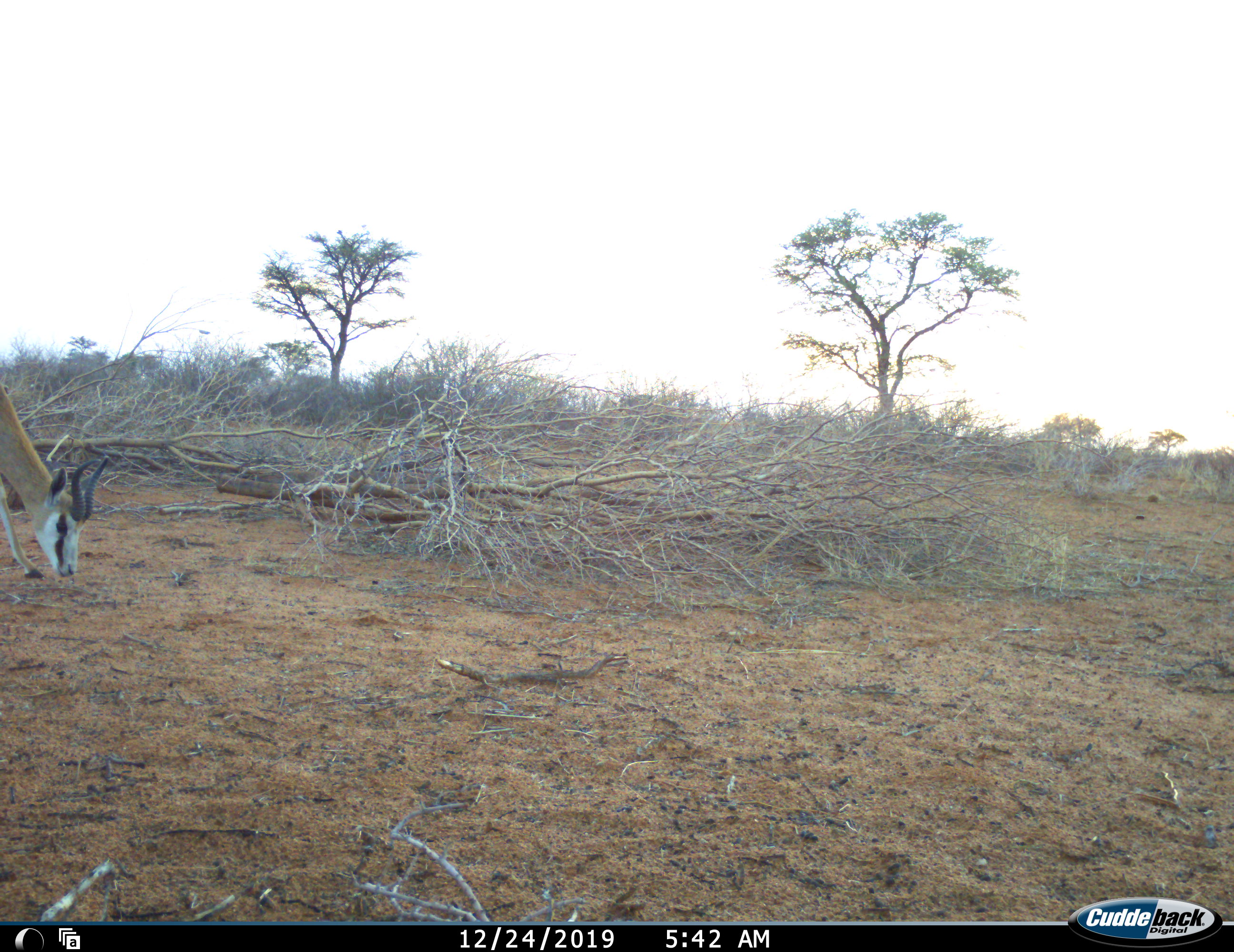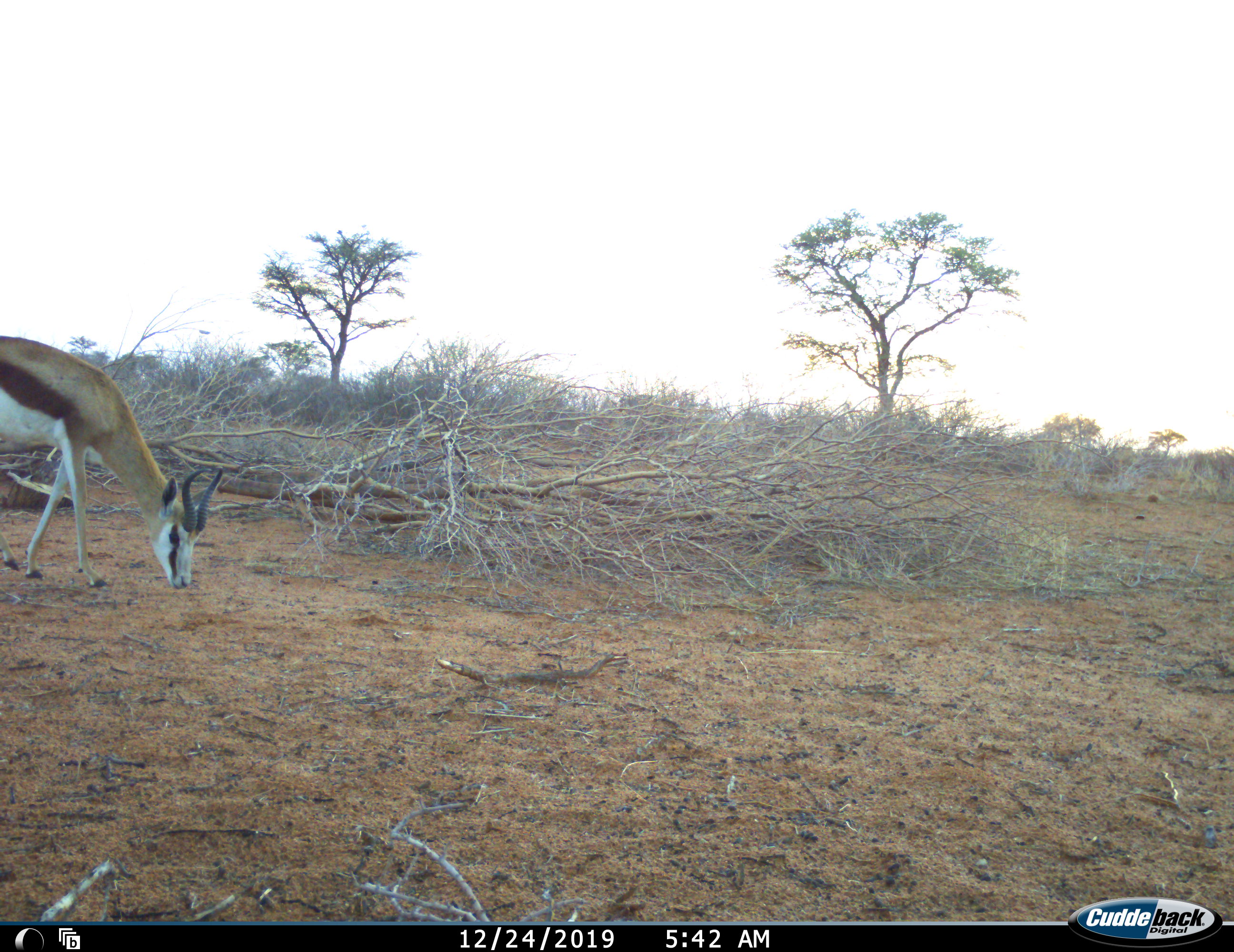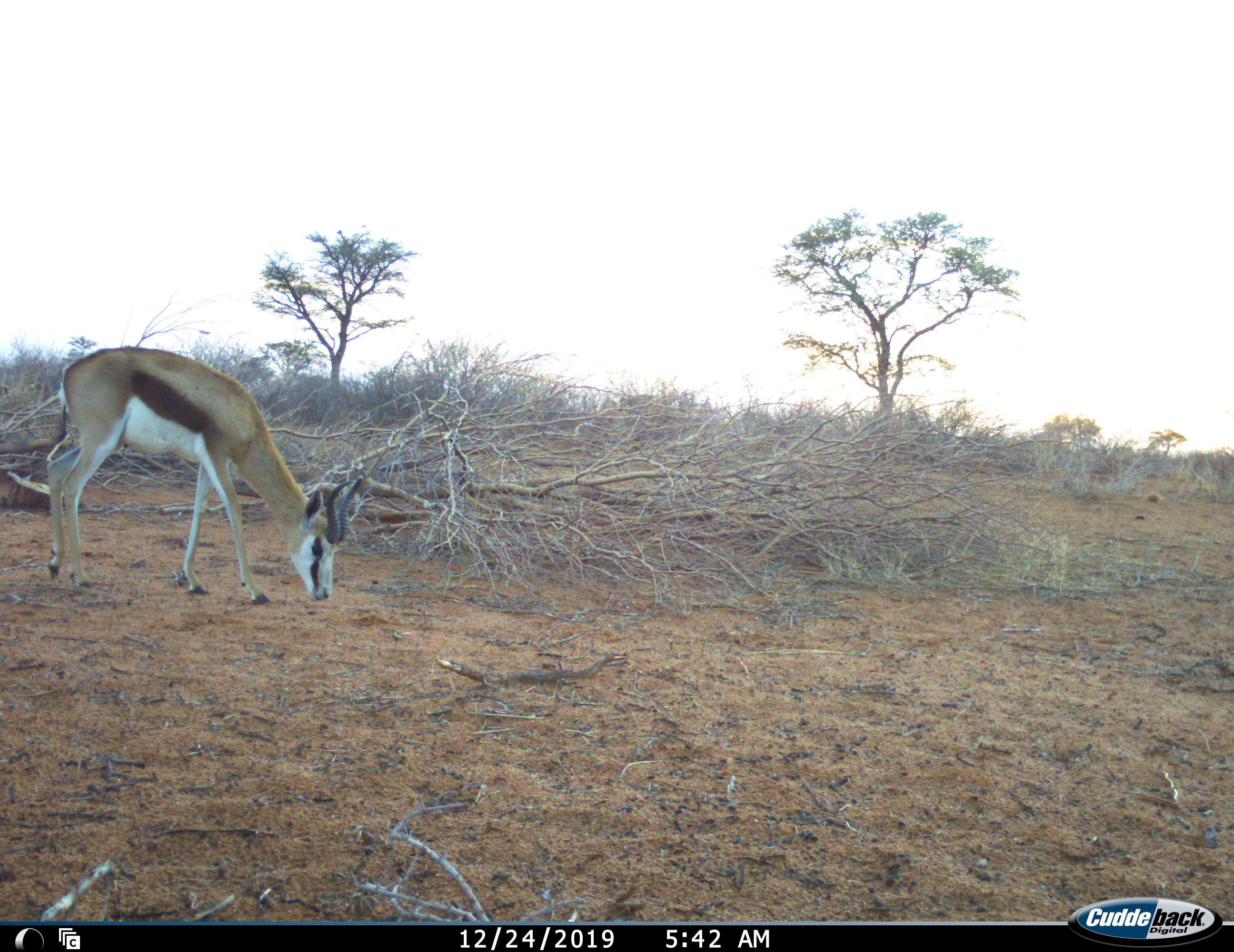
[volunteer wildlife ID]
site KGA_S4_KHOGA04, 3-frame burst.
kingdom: Animalia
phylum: Chordata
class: Mammalia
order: Artiodactyla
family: Bovidae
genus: Antidorcas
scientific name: Antidorcas marsupialis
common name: springbok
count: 1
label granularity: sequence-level